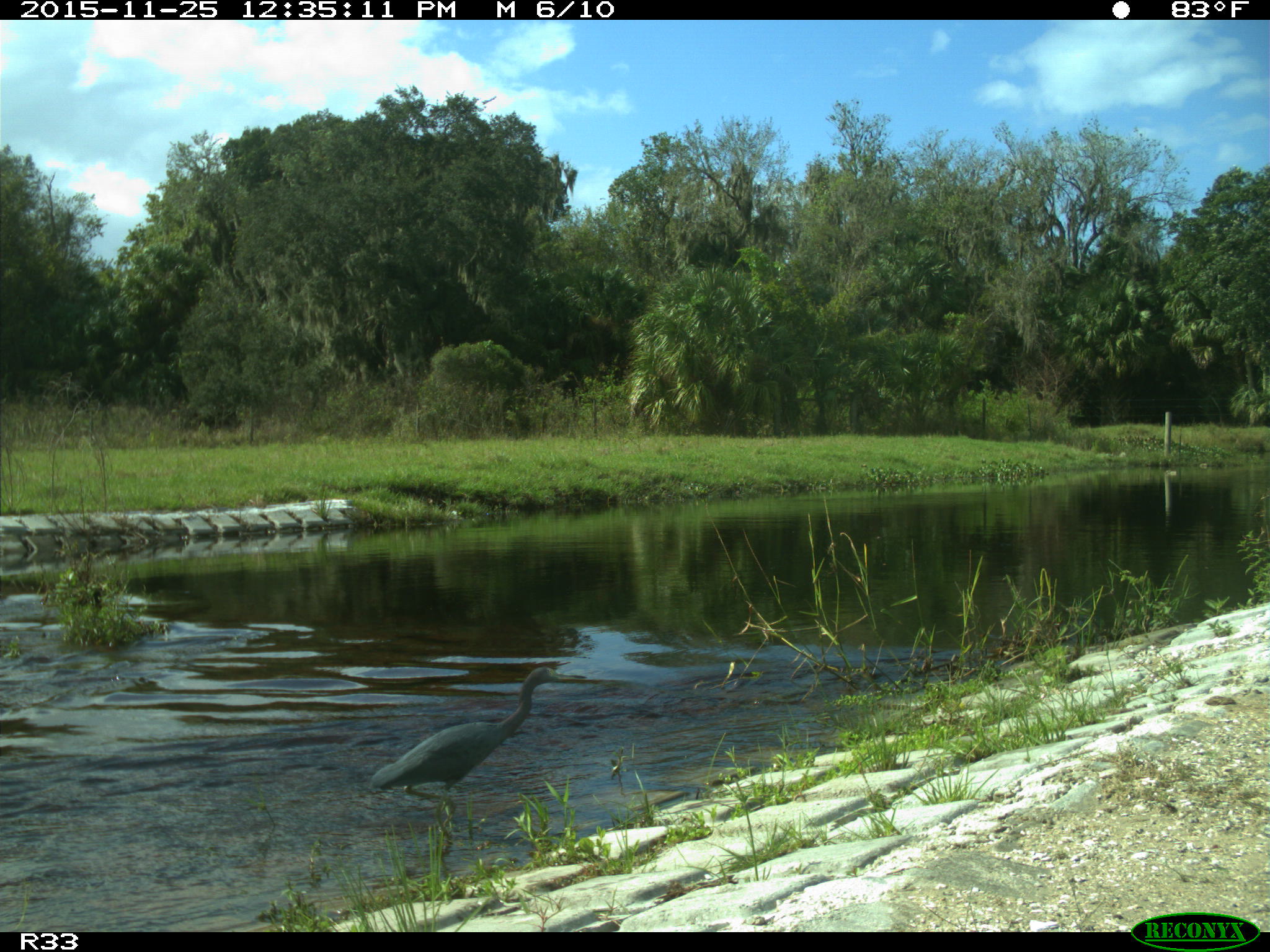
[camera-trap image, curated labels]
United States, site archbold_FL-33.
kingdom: Animalia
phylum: Chordata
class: Aves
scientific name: Aves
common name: birds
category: unidentified bird